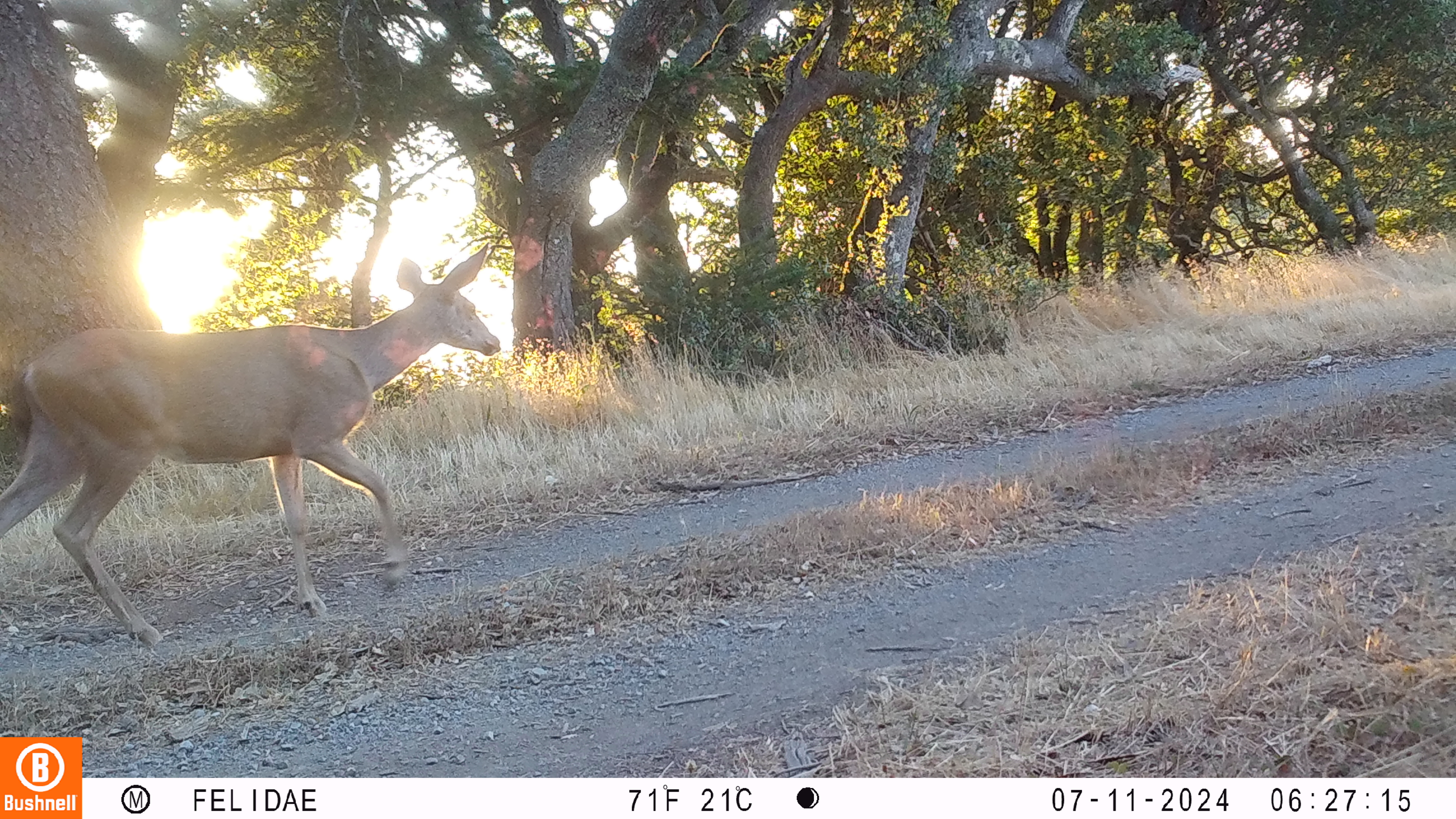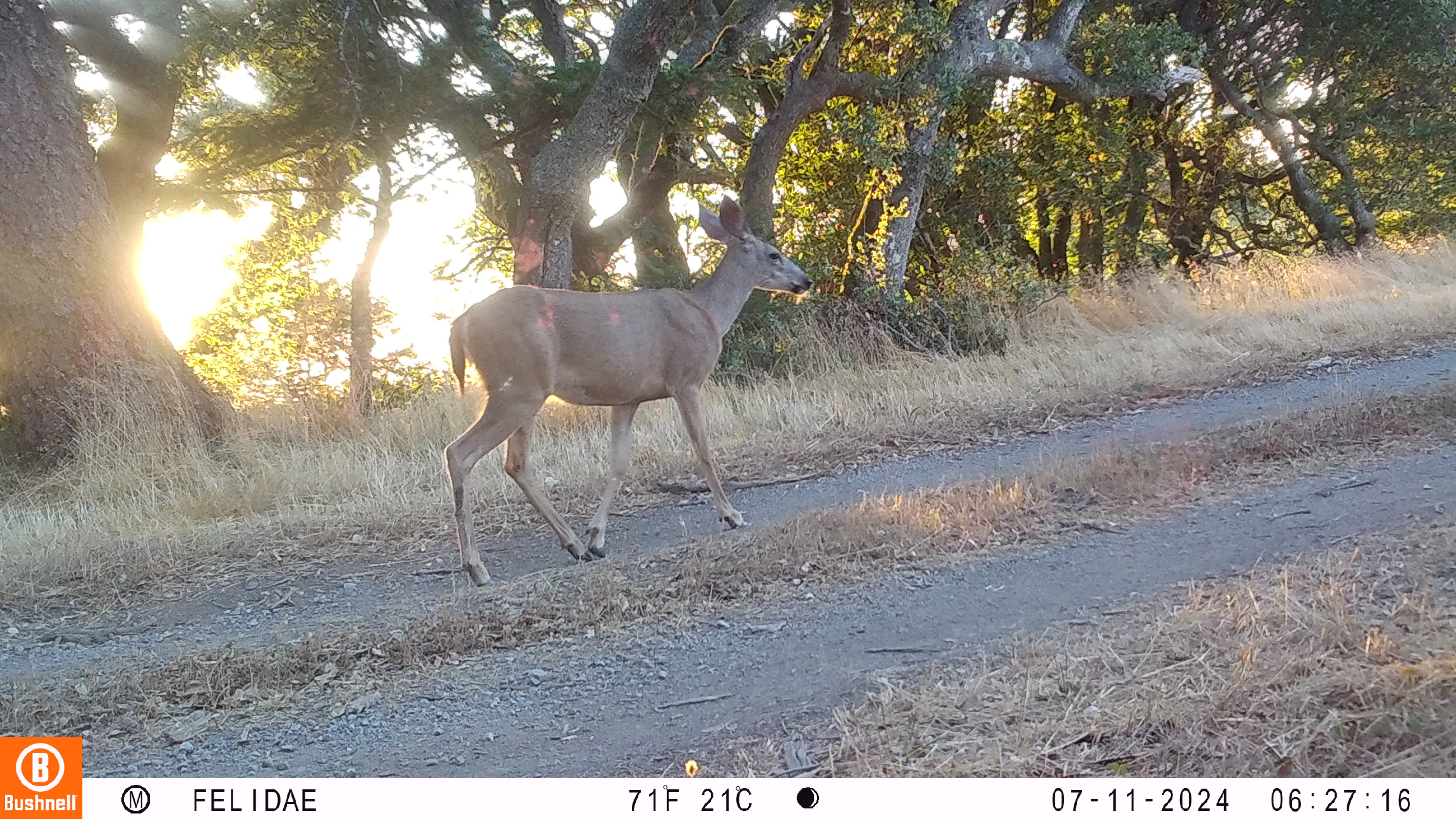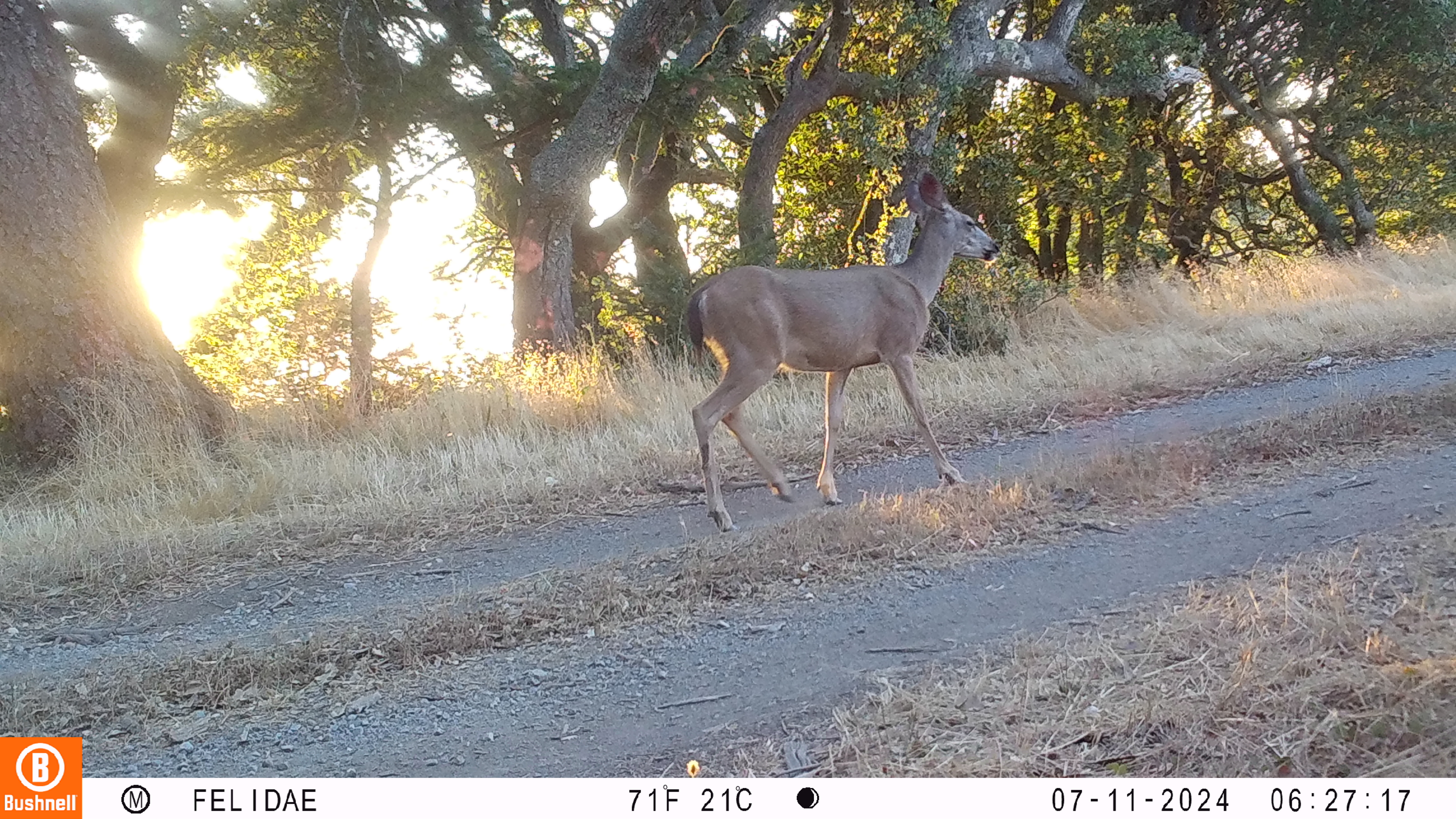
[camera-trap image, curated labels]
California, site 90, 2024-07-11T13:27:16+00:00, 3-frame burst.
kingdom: Animalia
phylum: Chordata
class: Mammalia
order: Artiodactyla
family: Cervidae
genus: Odocoileus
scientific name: Odocoileus hemionus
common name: mule deer